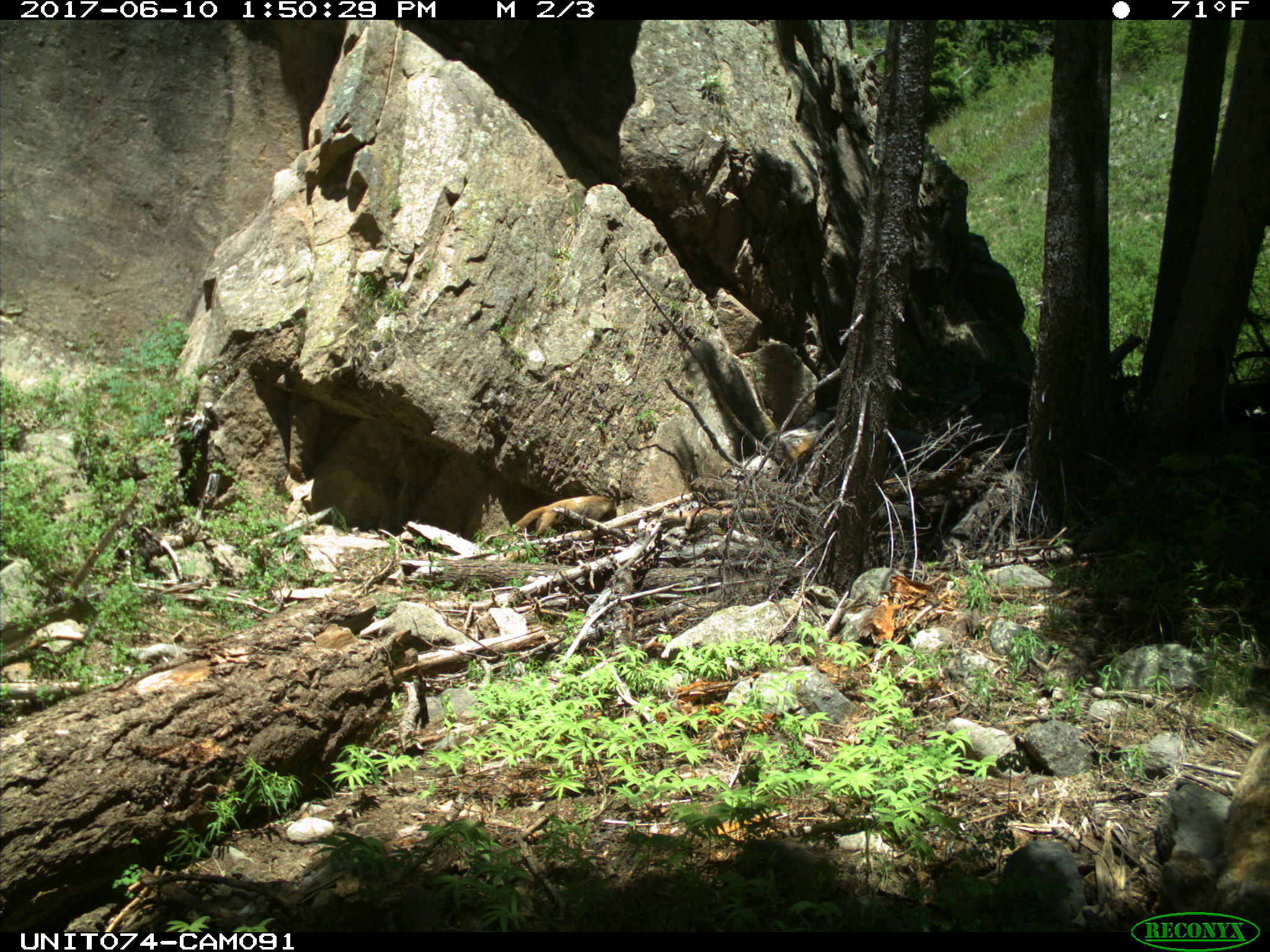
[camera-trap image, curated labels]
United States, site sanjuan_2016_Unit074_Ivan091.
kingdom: Animalia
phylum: Chordata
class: Mammalia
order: Rodentia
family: Sciuridae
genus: Marmota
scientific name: Marmota flaviventris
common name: yellow-bellied marmot